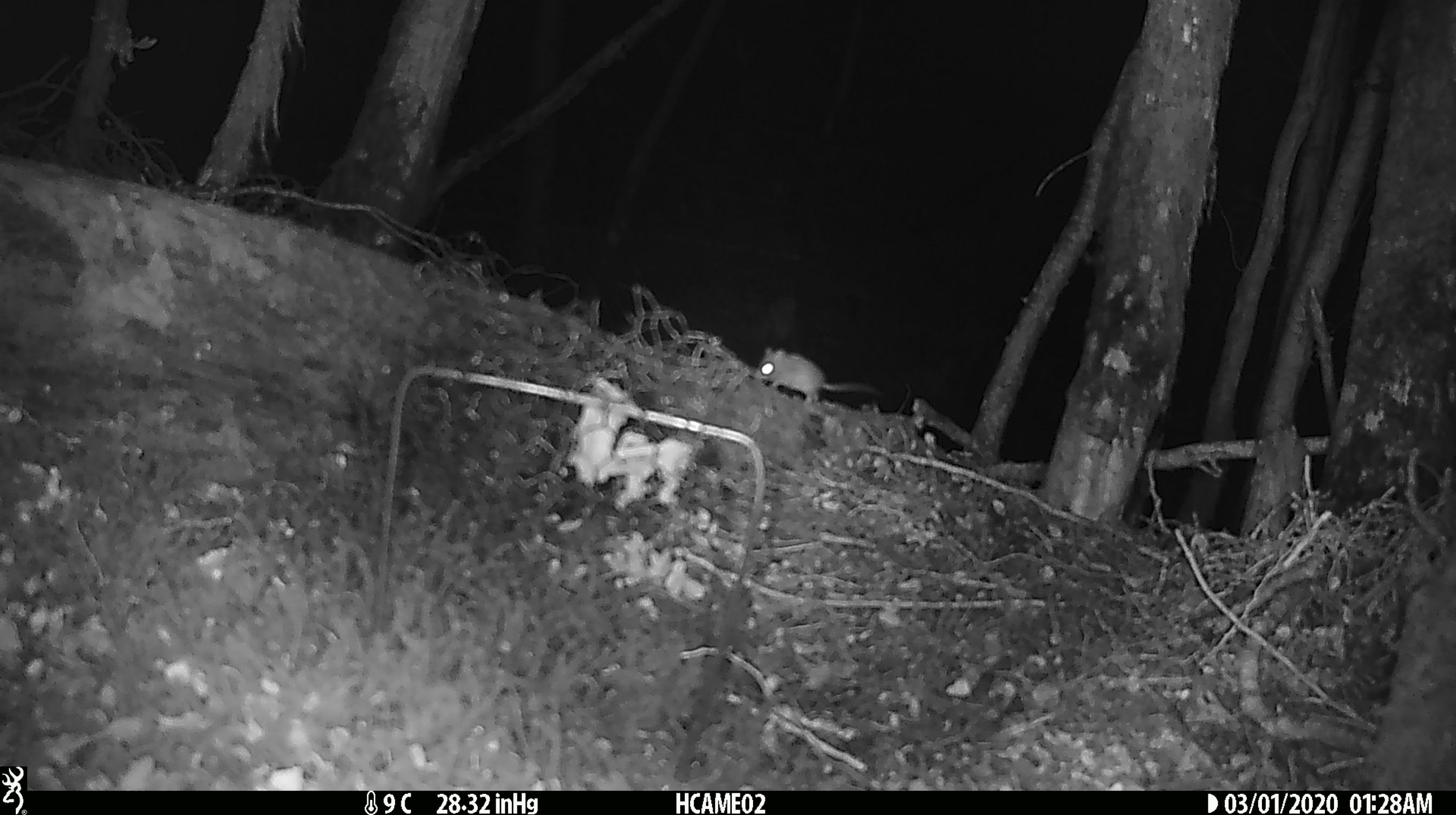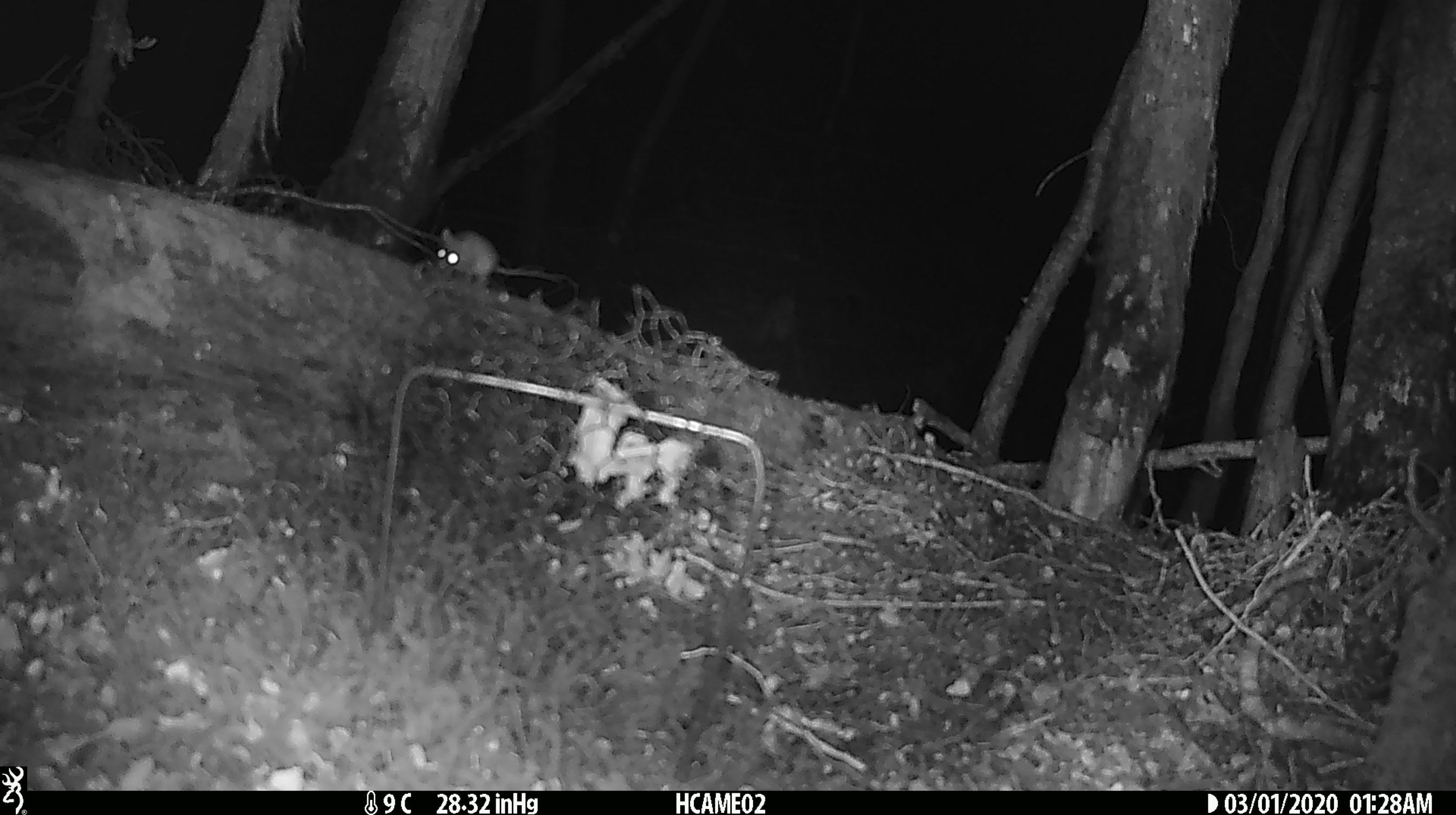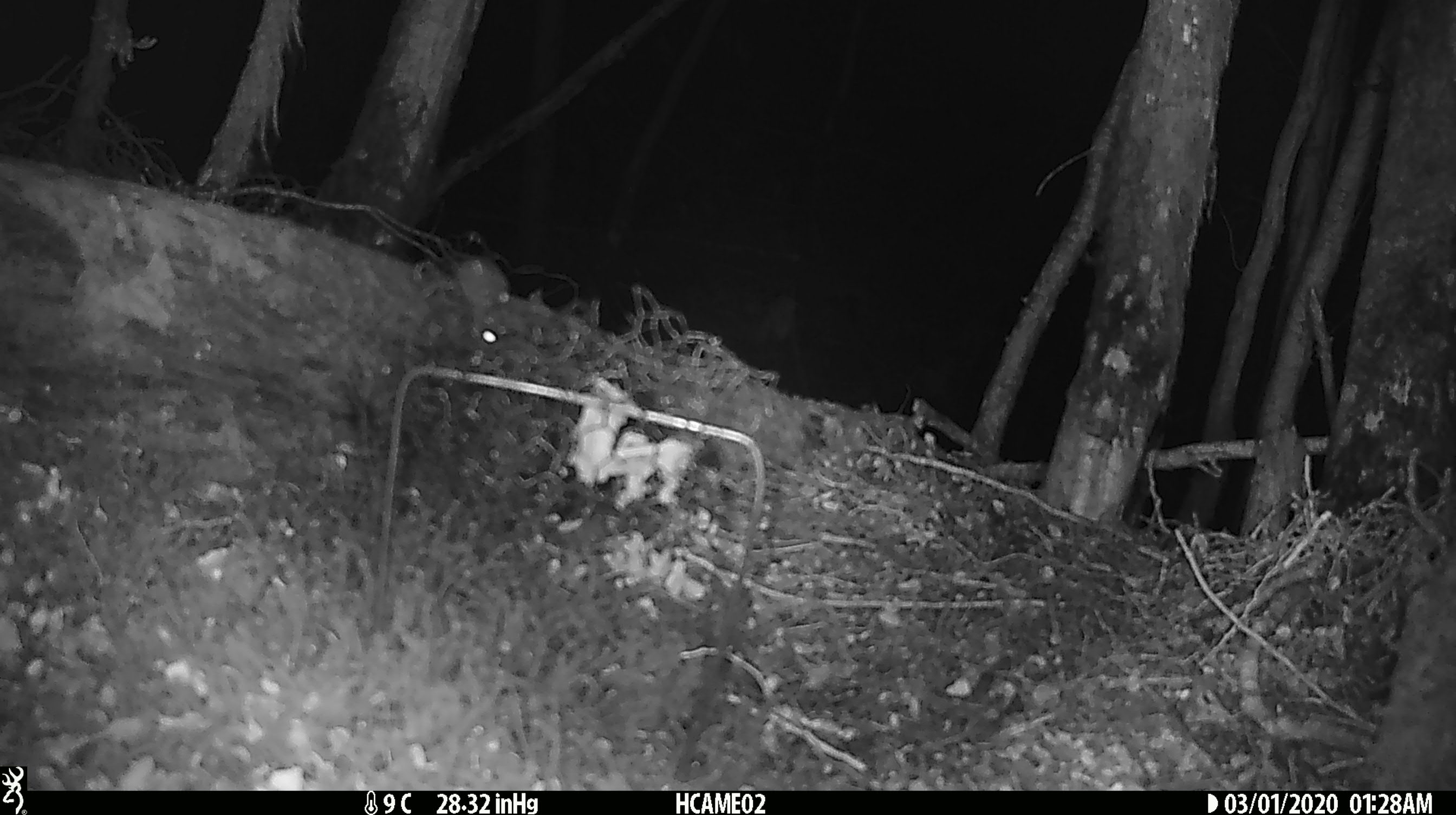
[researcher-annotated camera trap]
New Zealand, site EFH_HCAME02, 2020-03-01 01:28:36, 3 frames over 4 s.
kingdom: Animalia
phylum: Chordata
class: Mammalia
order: Rodentia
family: Muridae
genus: Mus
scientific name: Mus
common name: mouse